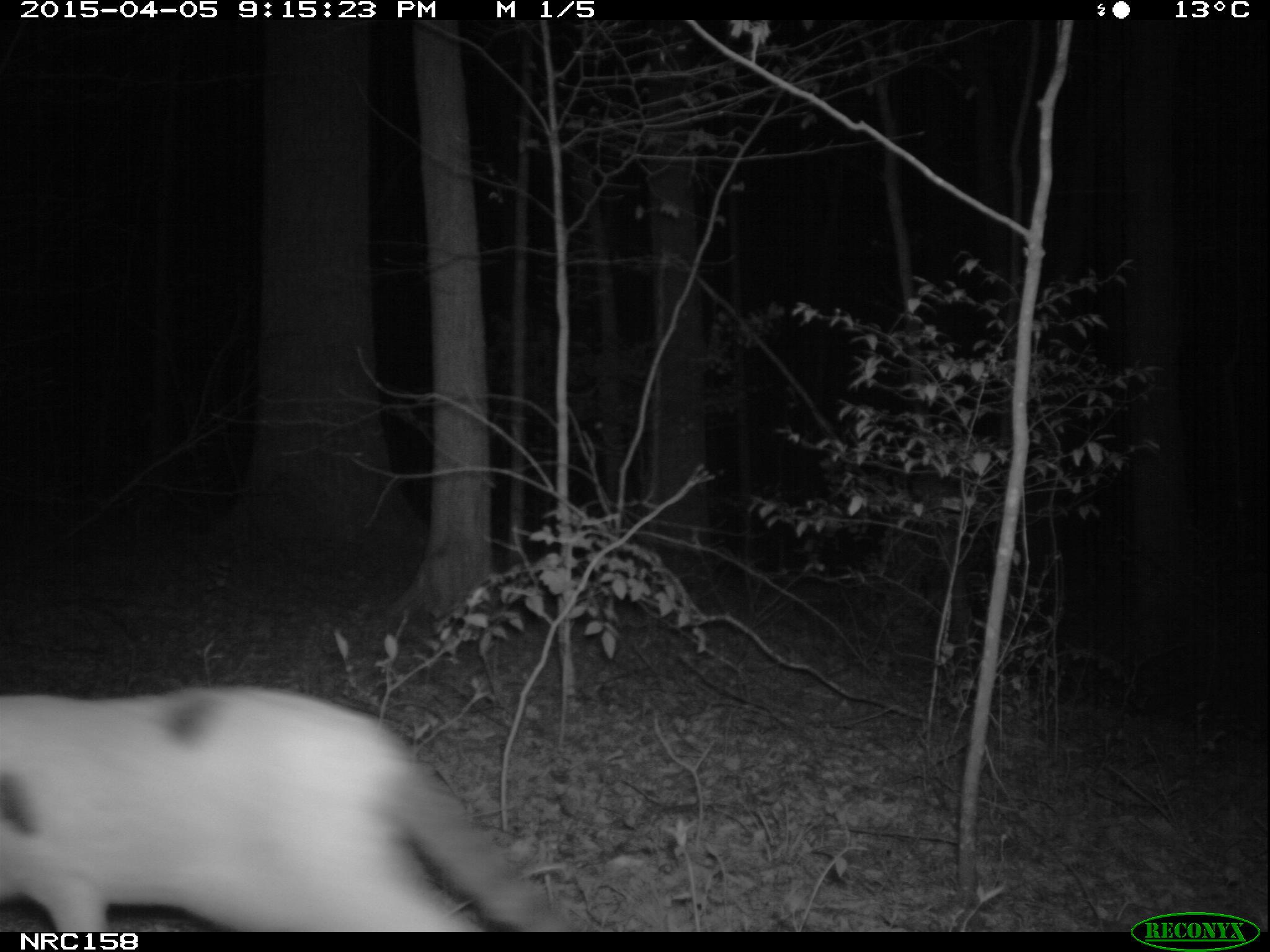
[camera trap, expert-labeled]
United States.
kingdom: Animalia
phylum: Chordata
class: Mammalia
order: Carnivora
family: Felidae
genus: Felis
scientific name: Felis catus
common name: domestic cat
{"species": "Domestic Cat (Felis catus)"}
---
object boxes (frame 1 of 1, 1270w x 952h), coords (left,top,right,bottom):
Domestic Cat: (3,645,586,939)